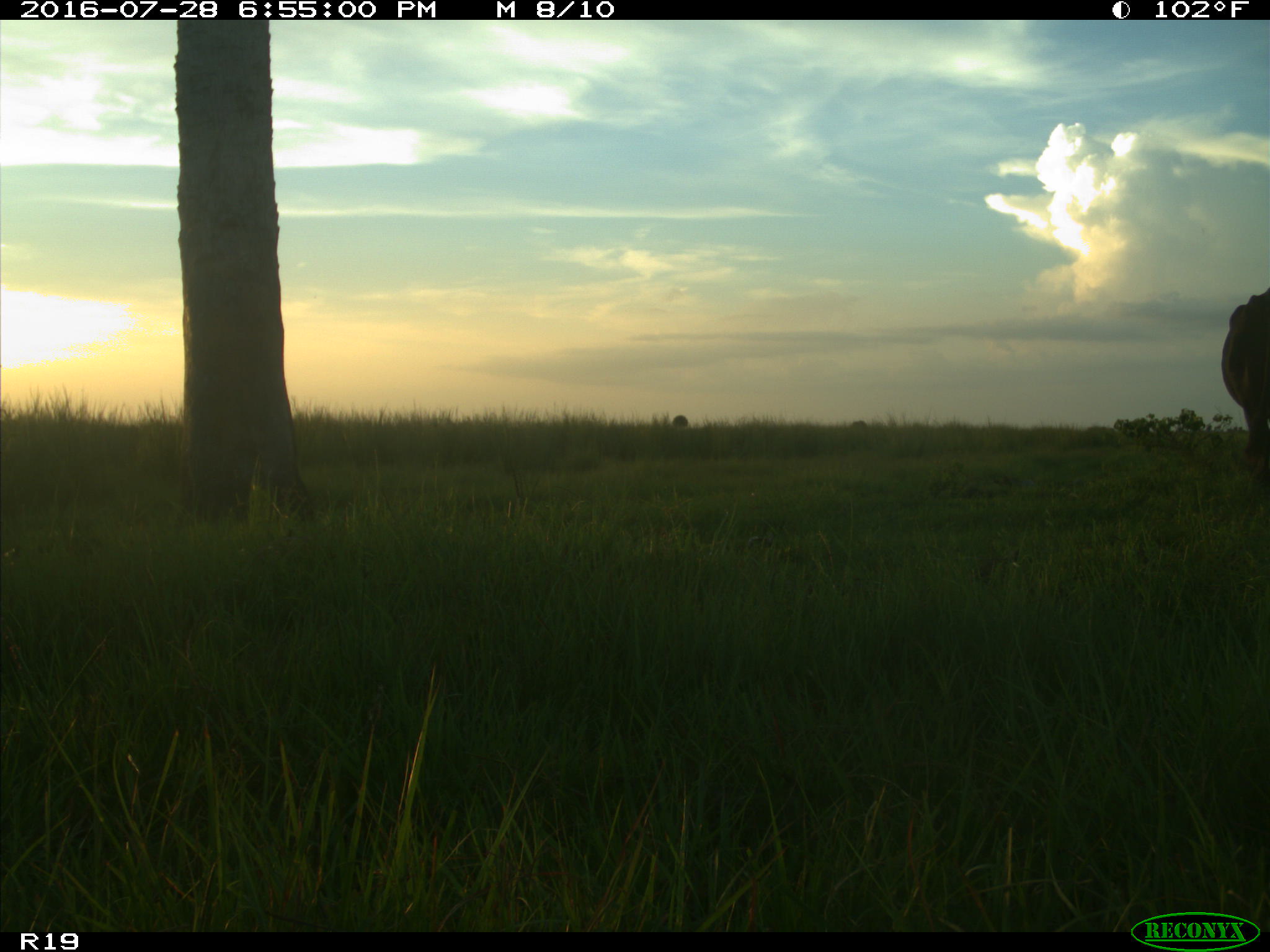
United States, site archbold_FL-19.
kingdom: Animalia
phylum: Chordata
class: Mammalia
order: Artiodactyla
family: Bovidae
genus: Bos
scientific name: Bos taurus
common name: domestic cow